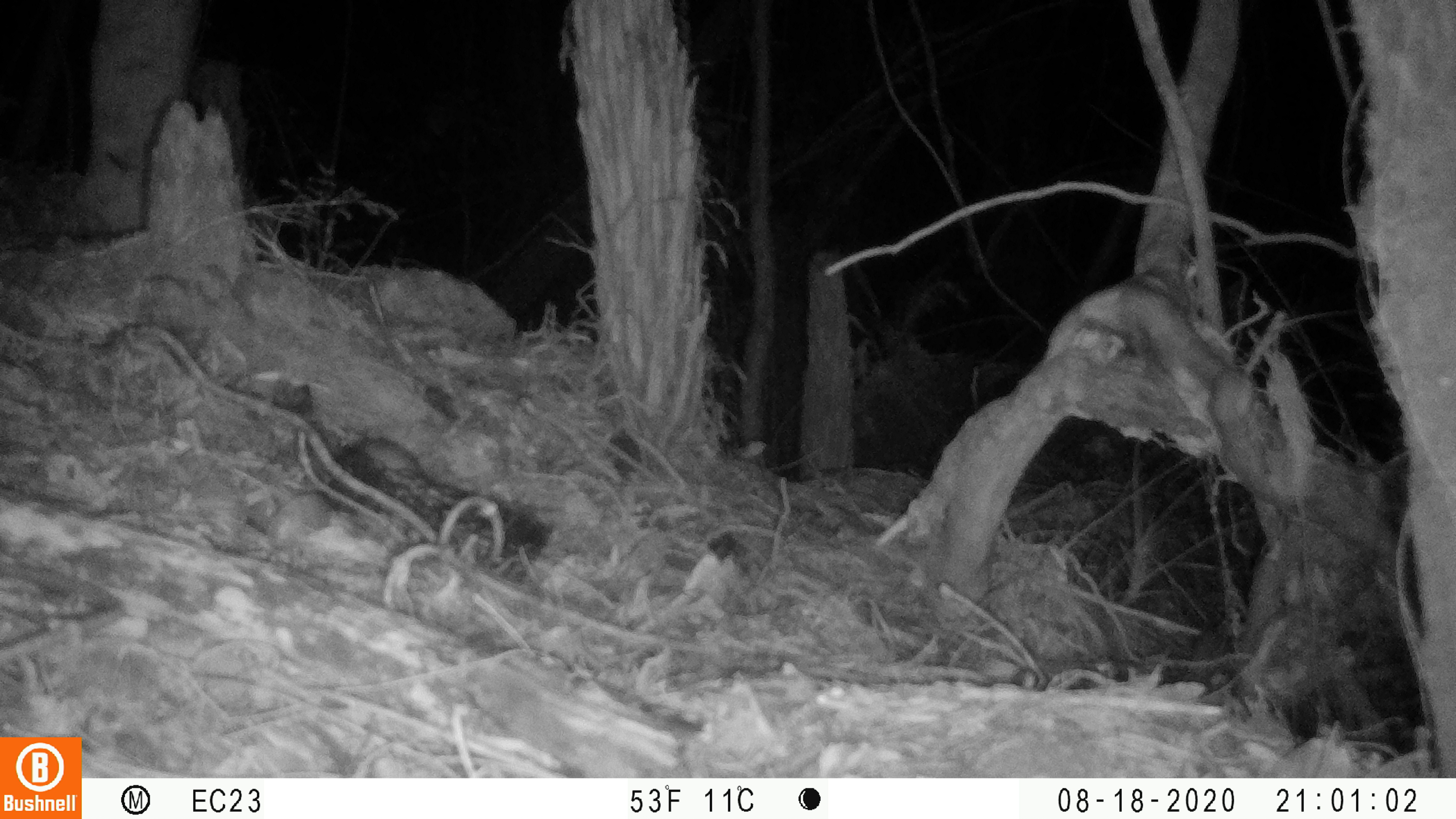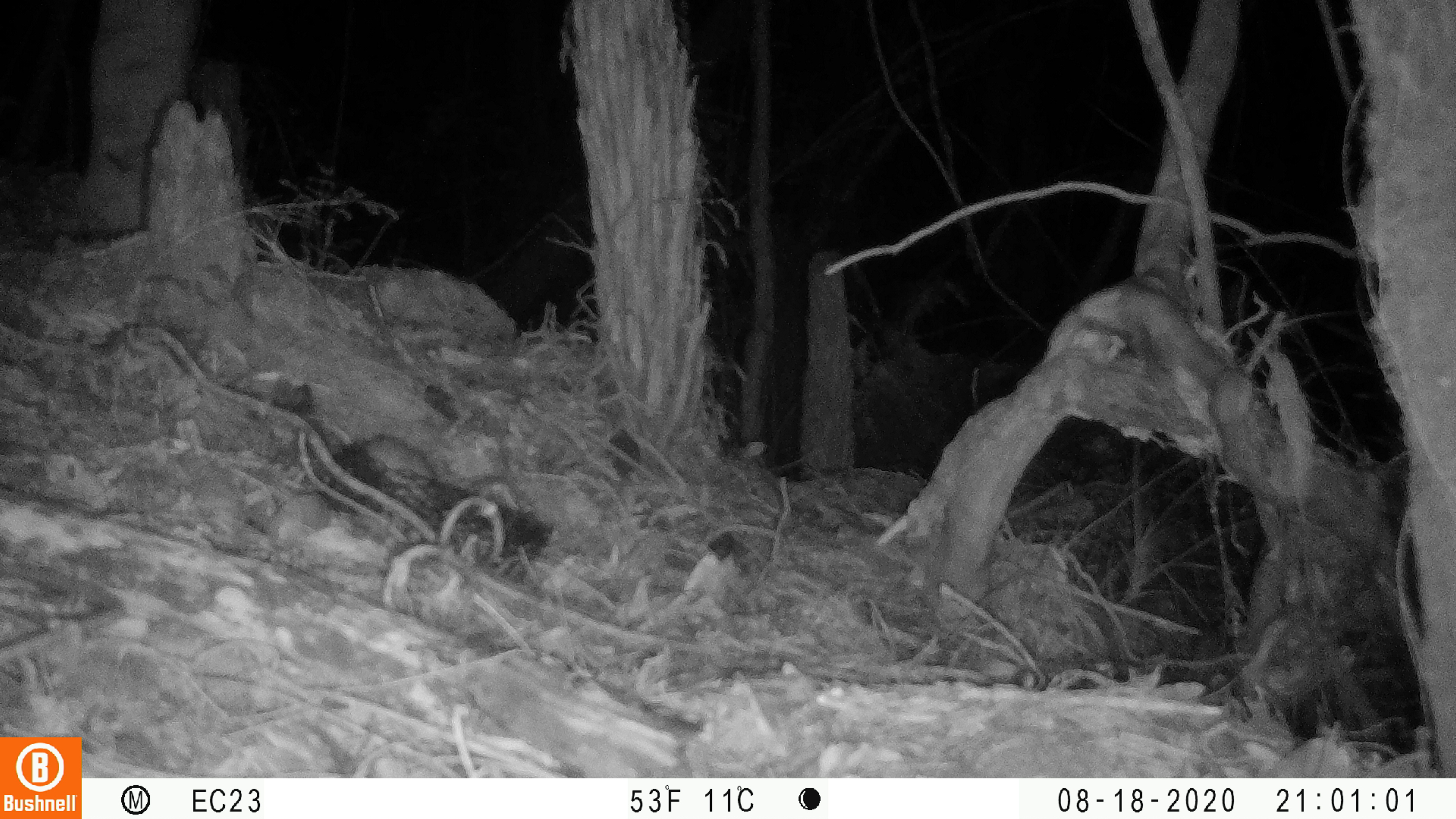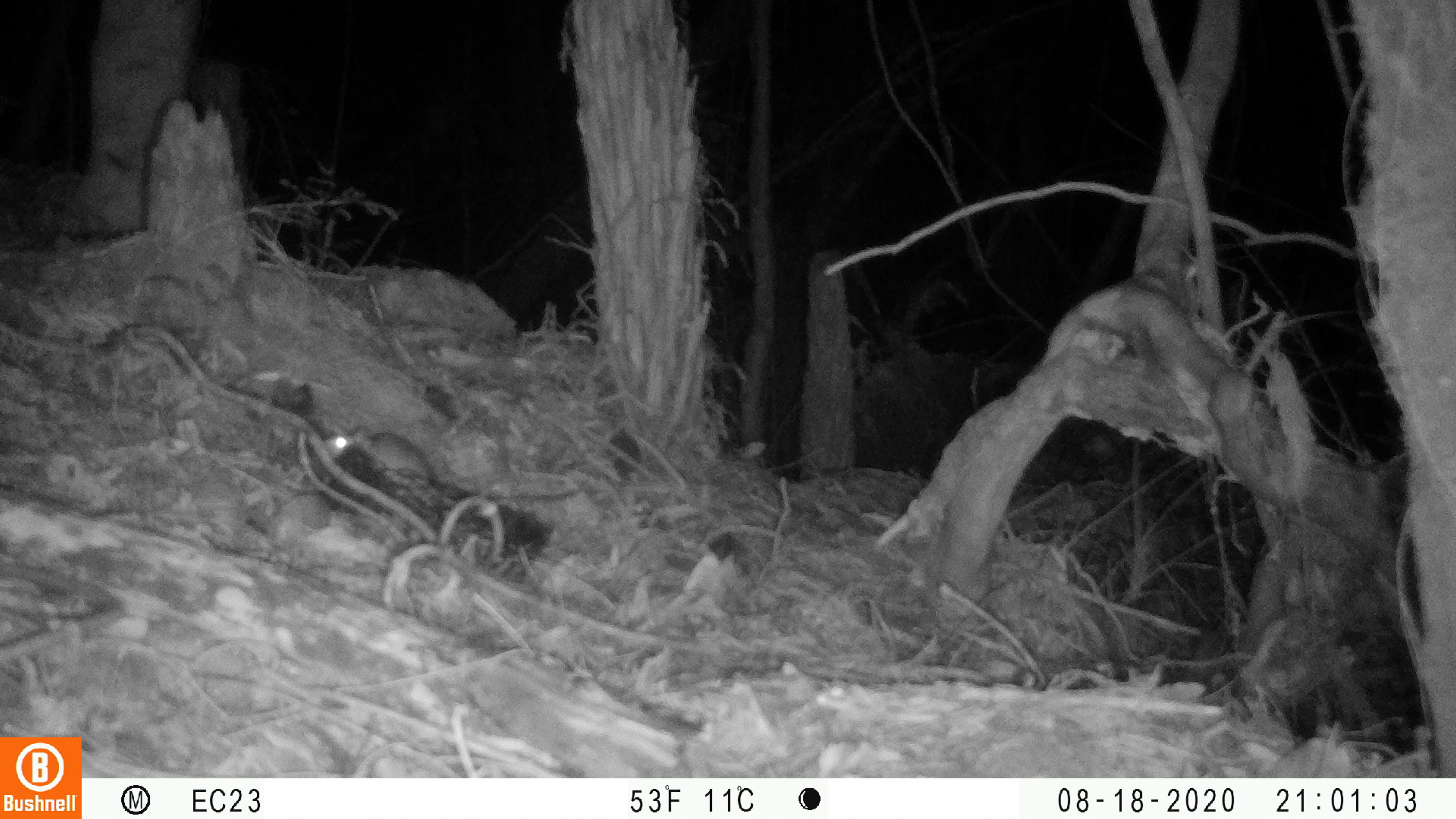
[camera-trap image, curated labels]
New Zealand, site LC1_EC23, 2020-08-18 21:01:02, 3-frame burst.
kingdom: Animalia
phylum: Chordata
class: Mammalia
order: Rodentia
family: Muridae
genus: Rattus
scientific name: Rattus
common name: rat